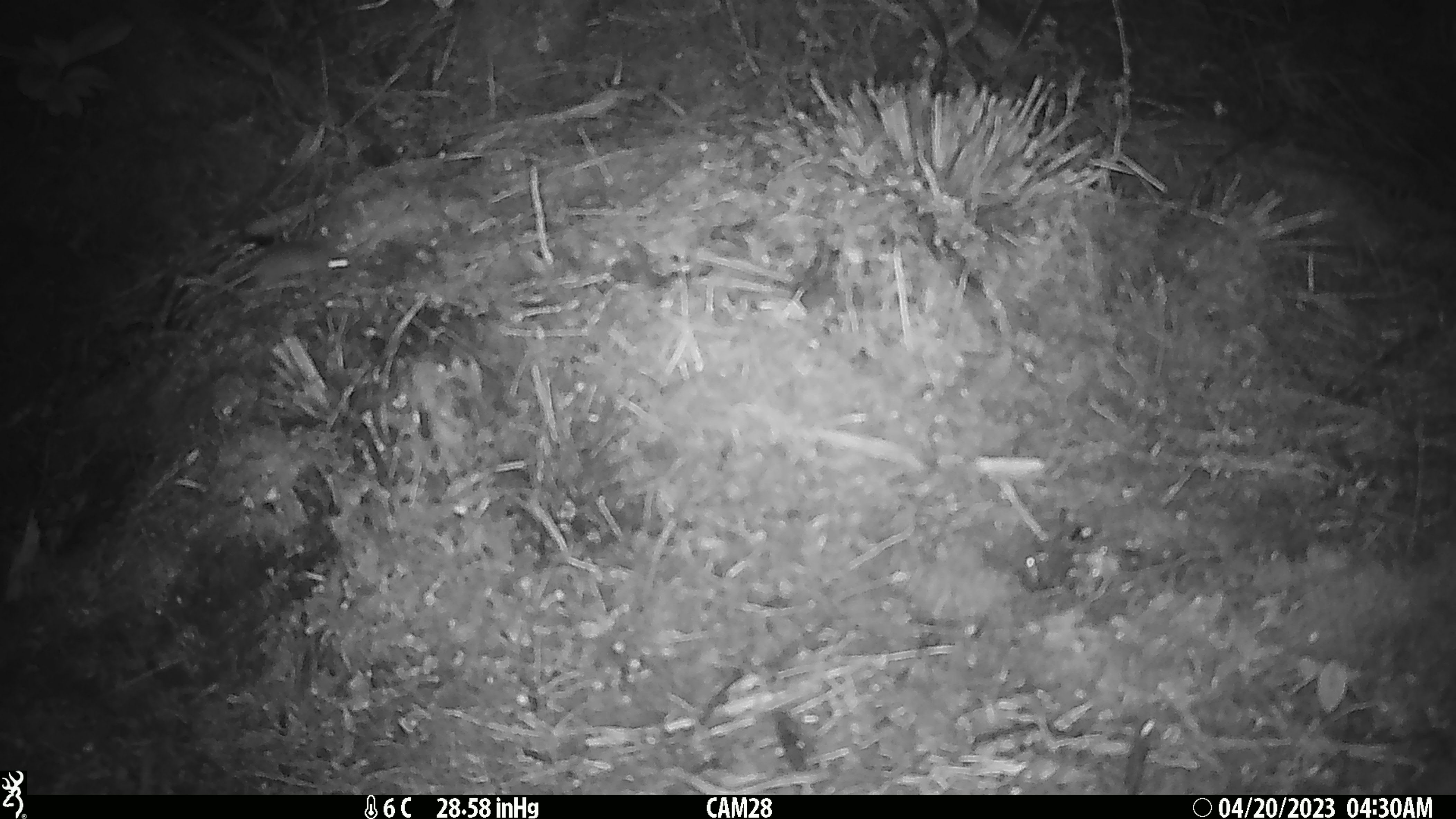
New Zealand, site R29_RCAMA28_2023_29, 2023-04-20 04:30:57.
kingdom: Animalia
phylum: Chordata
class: Mammalia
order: Rodentia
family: Muridae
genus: Mus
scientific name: Mus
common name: mouse